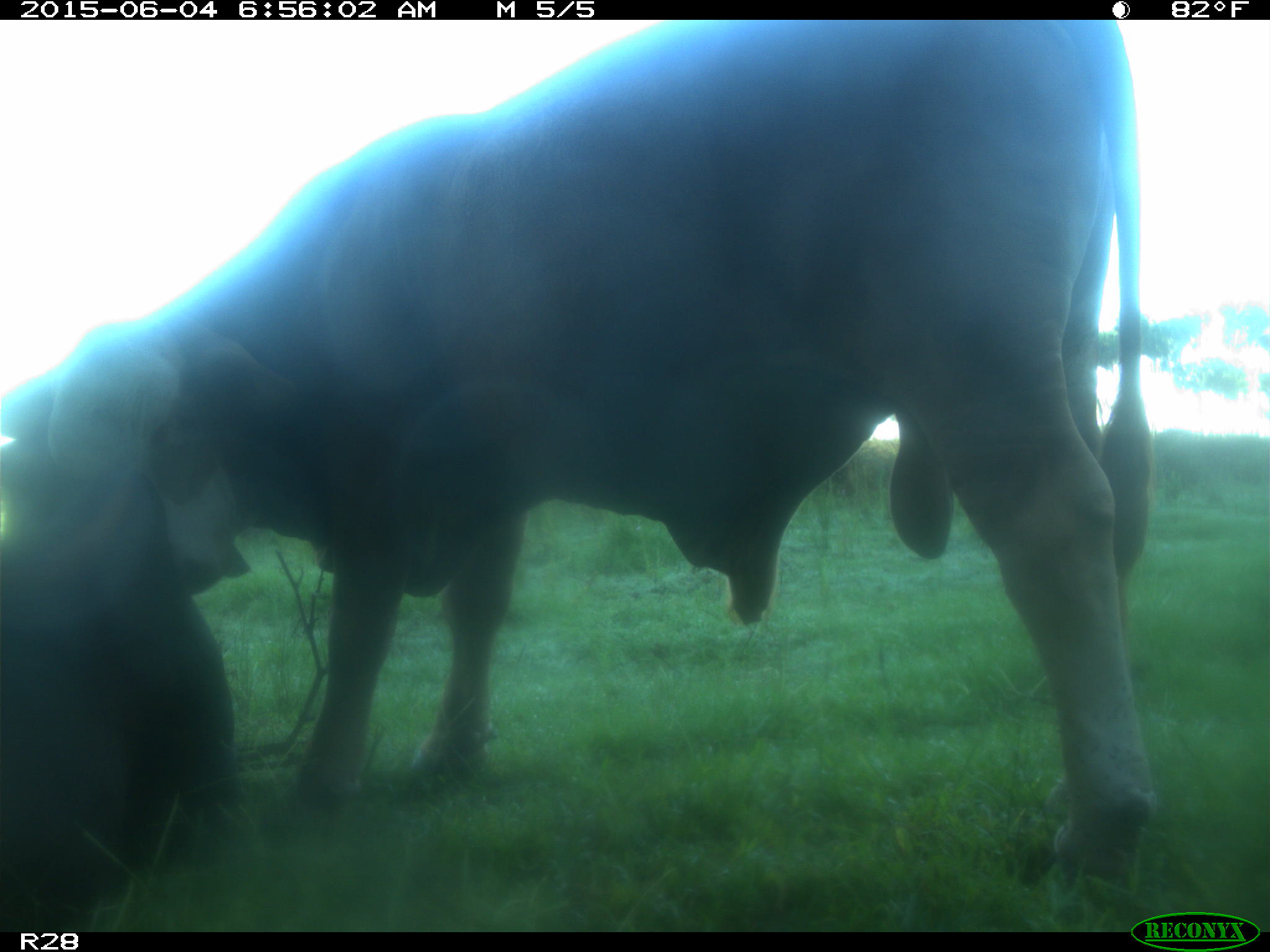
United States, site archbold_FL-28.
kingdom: Animalia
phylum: Chordata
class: Mammalia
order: Artiodactyla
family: Bovidae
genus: Bos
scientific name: Bos taurus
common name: domestic cow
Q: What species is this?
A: Bos taurus (domestic cow).